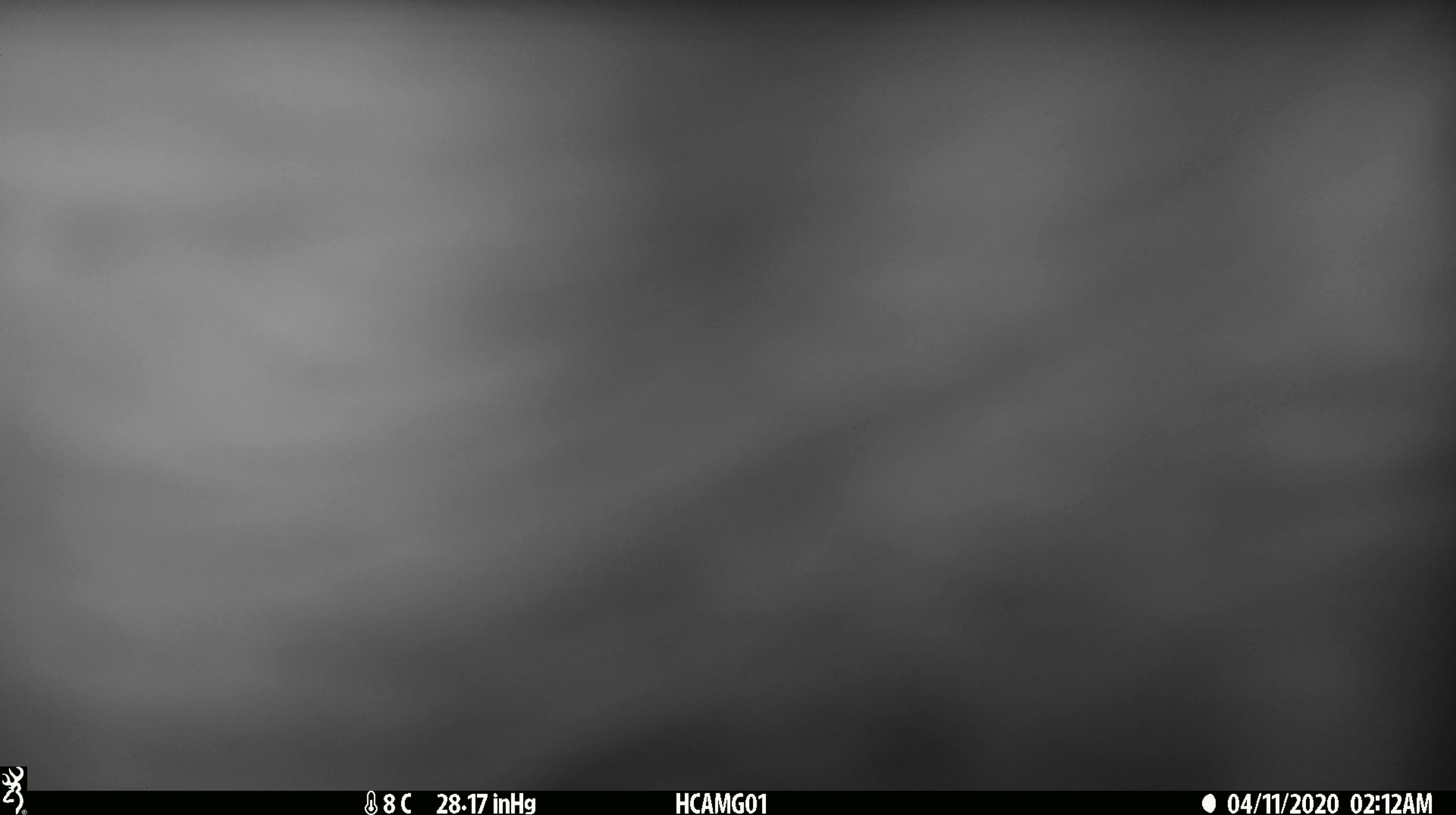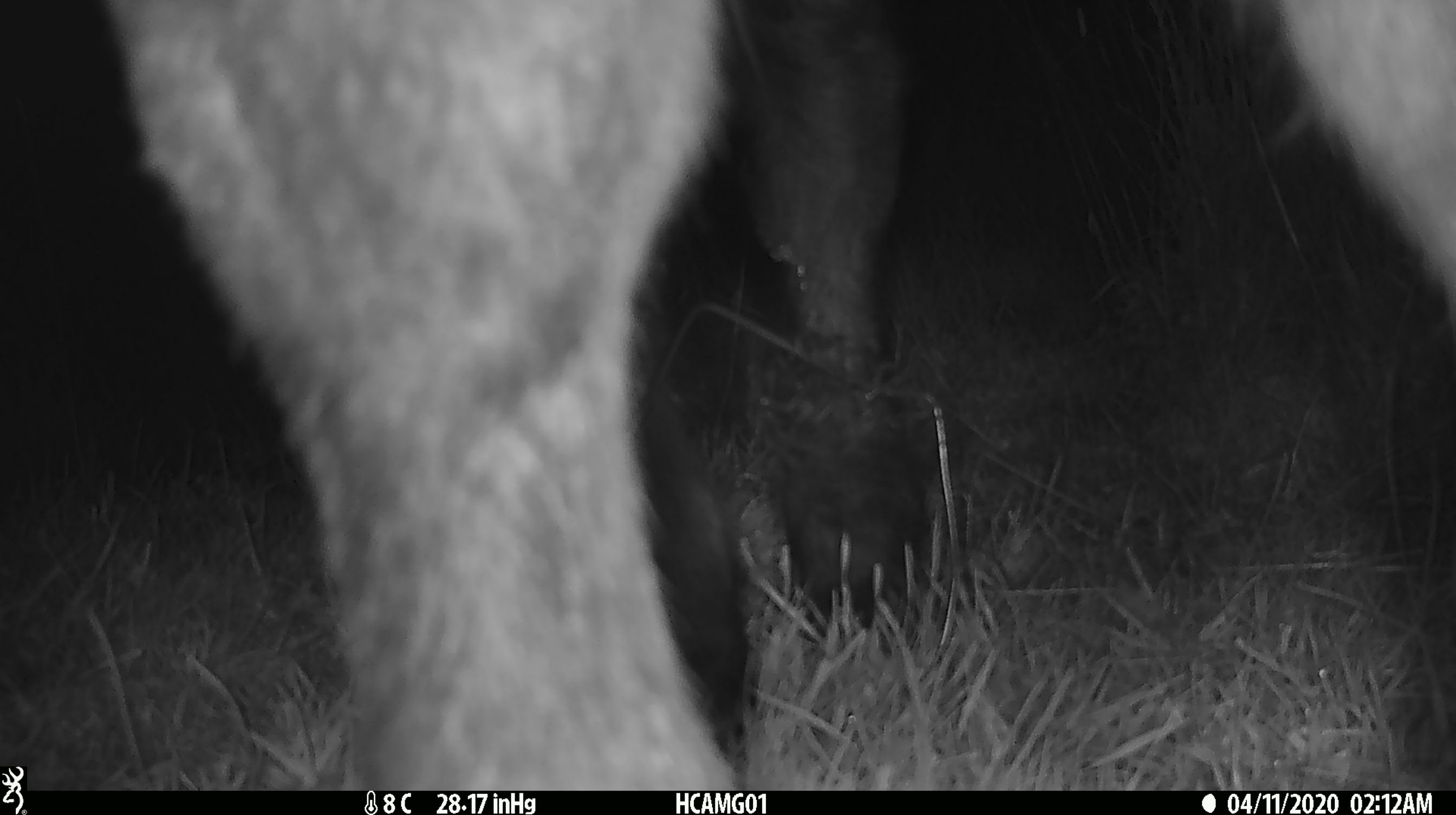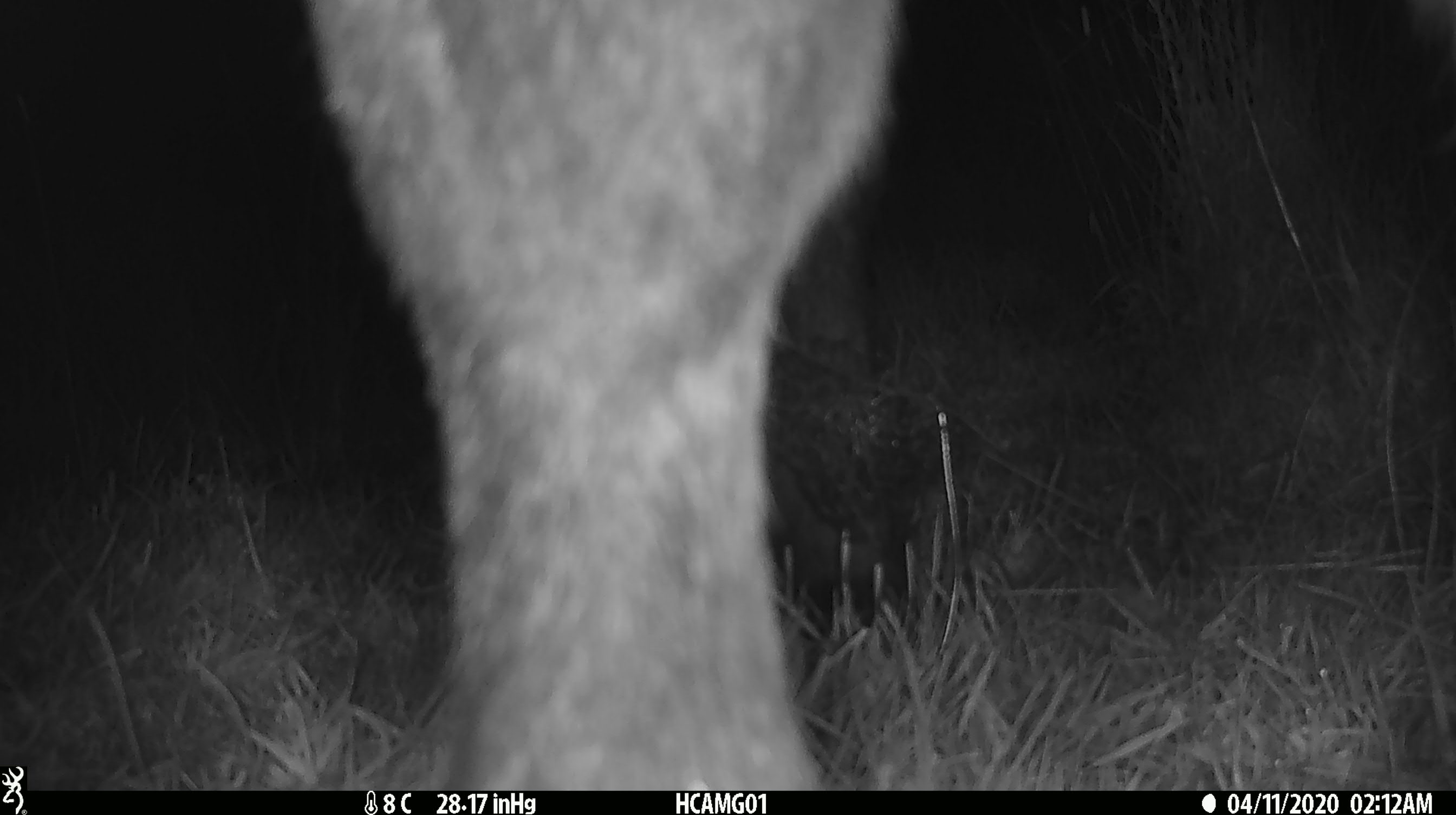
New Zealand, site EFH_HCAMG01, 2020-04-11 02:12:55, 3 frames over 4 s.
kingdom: Animalia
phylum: Chordata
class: Mammalia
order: Artiodactyla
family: Bovidae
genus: Bos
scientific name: Bos taurus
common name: domestic cow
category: cow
Cow (domestic cow) (Bos taurus).